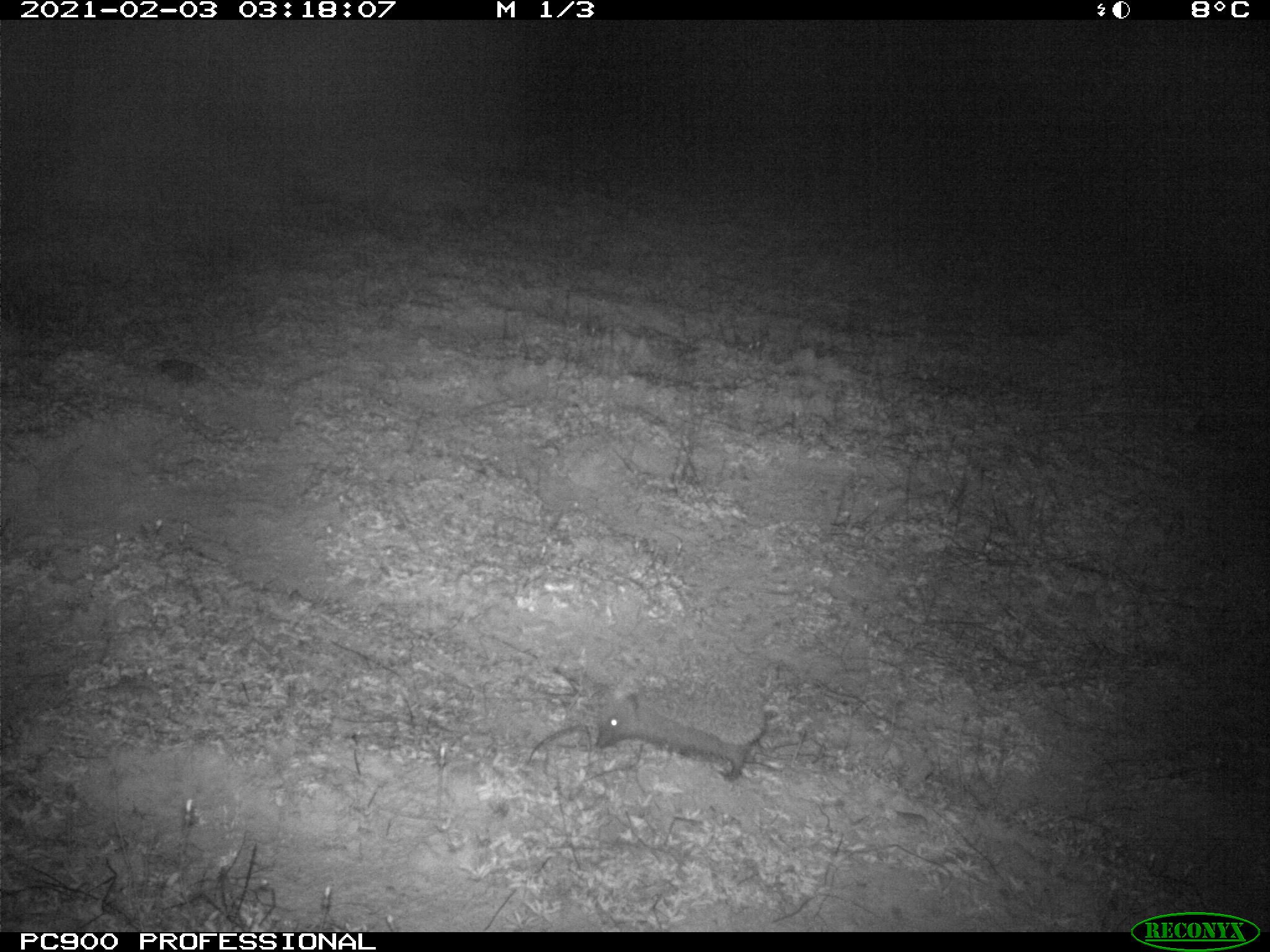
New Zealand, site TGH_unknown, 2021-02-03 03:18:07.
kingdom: Animalia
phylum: Chordata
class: Mammalia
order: Eulipotyphla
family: Erinaceidae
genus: Erinaceus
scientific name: Erinaceus europaeus europaeus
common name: european hedgehog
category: hedgehog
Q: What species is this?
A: Hedgehog (european hedgehog) (Erinaceus europaeus europaeus).